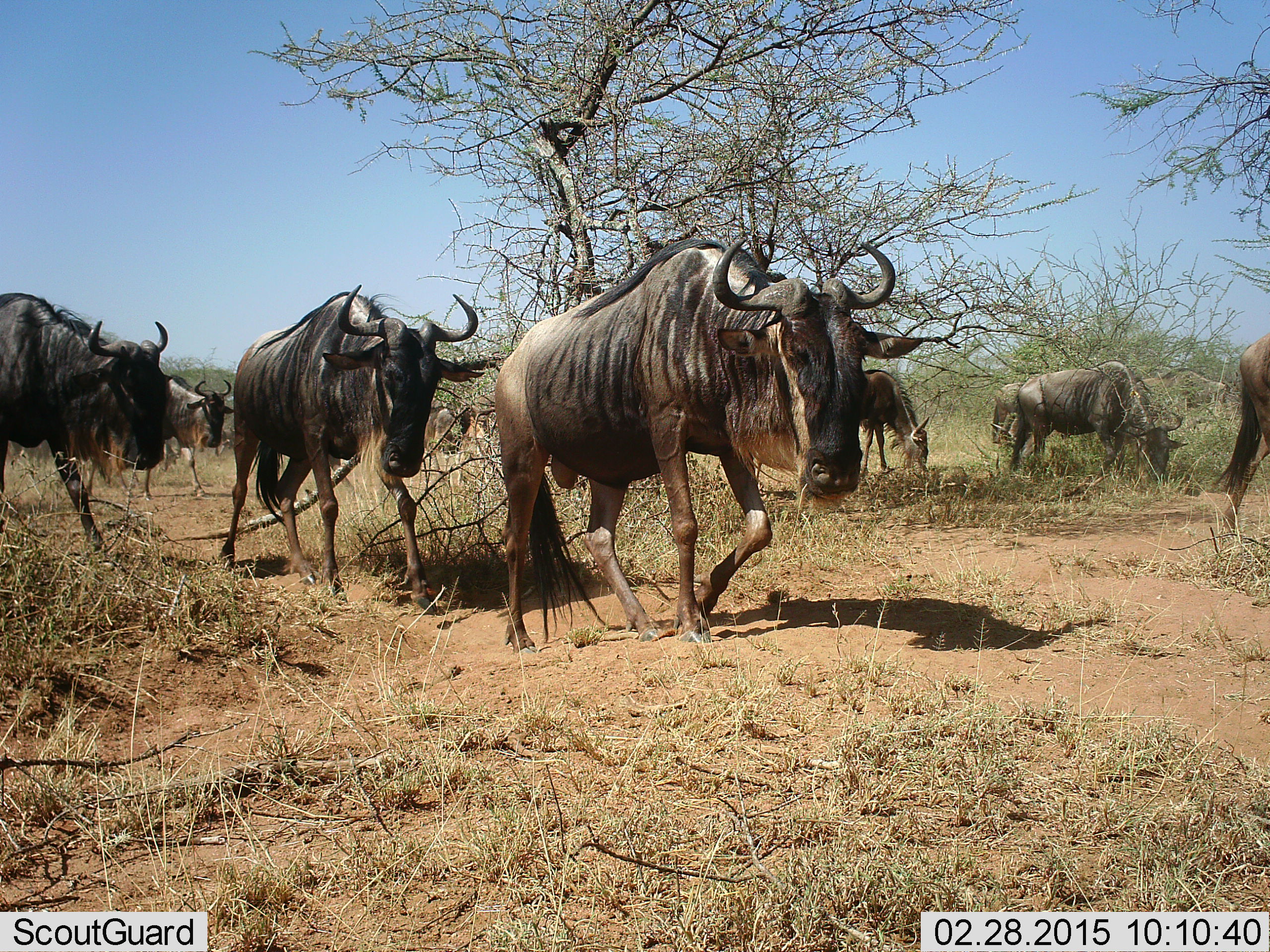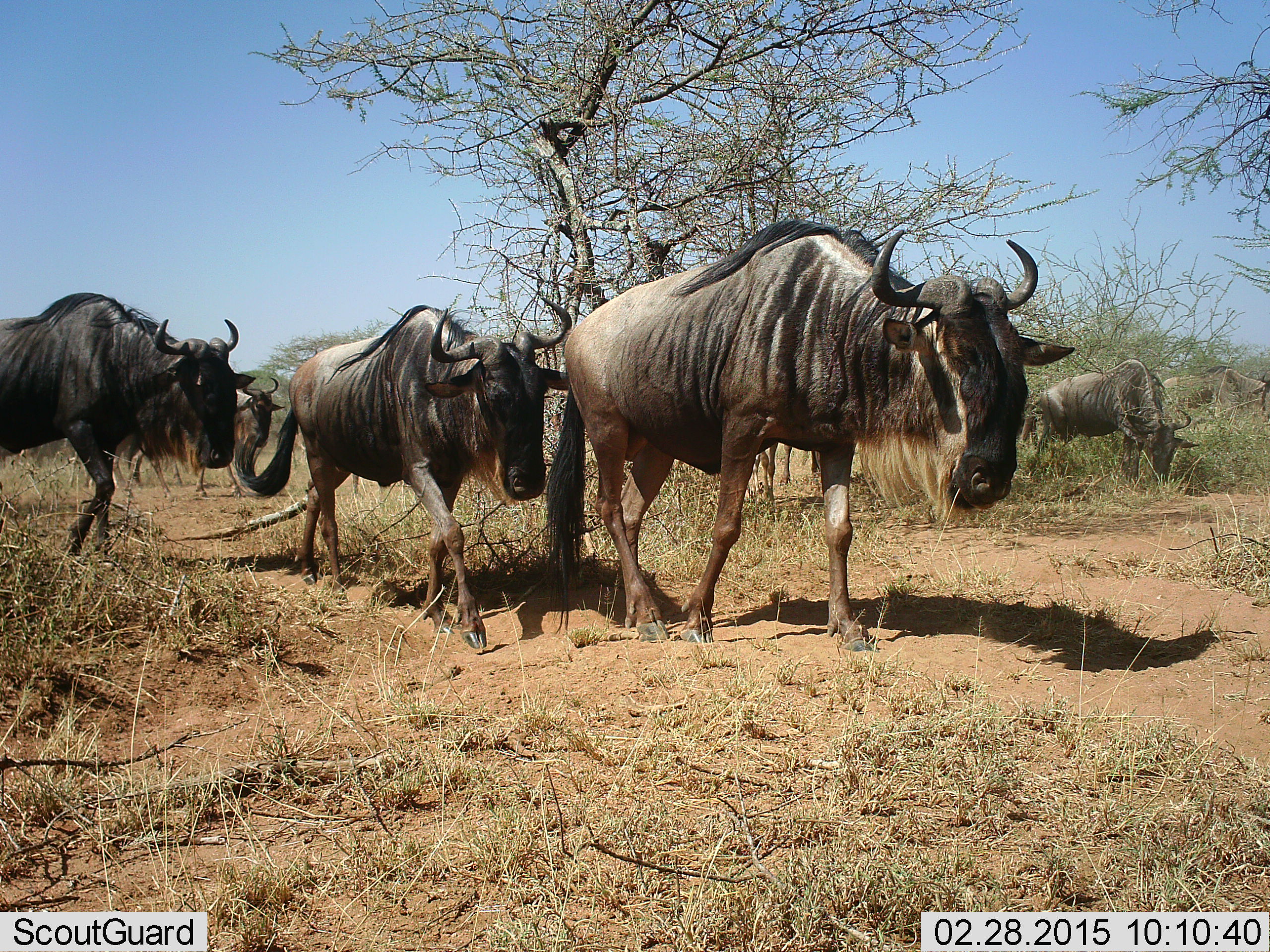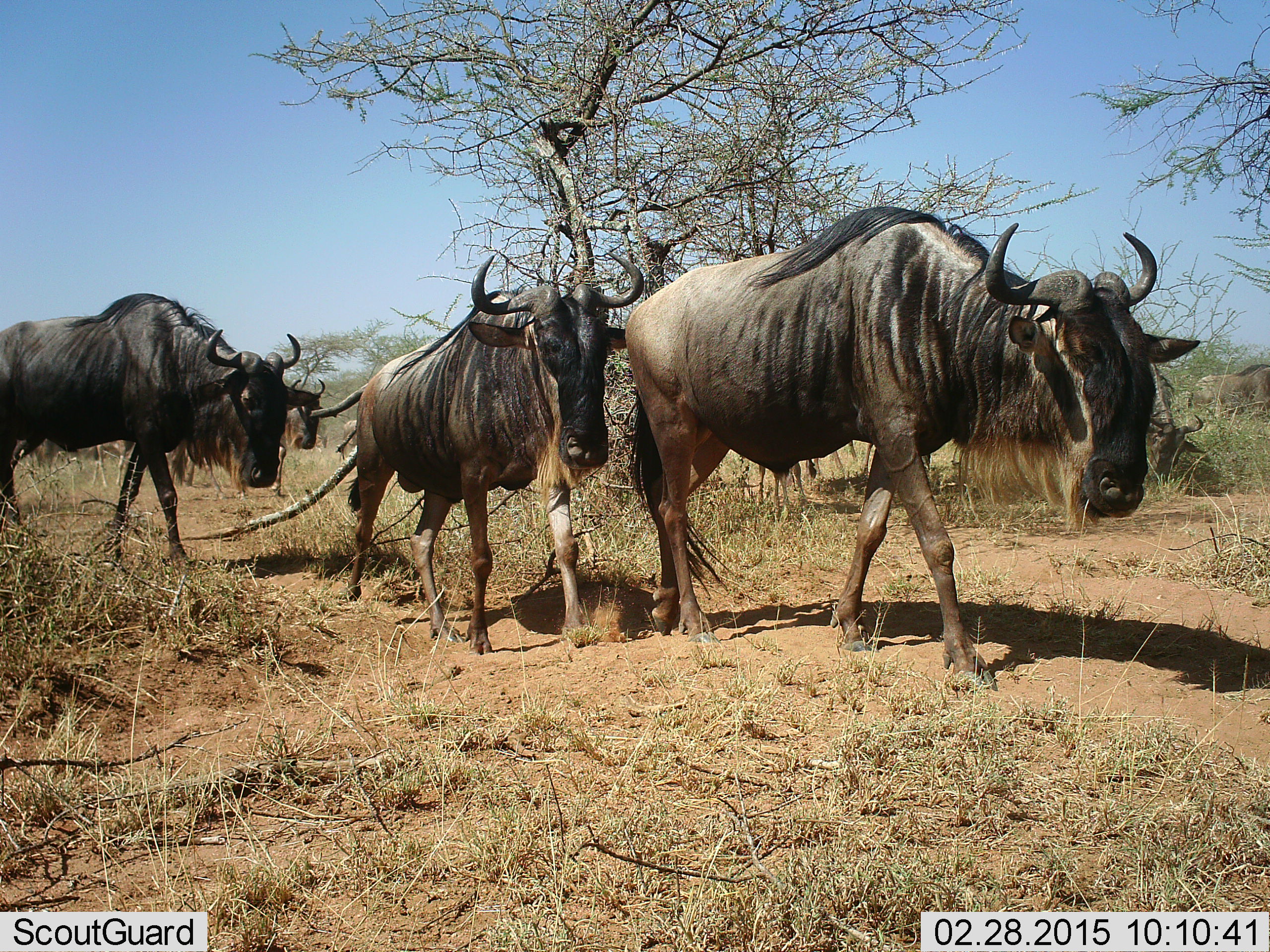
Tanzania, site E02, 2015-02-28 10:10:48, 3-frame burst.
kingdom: Animalia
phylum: Chordata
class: Mammalia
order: Artiodactyla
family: Bovidae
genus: Connochaetes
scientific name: Connochaetes taurinus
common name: blue wildebeest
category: wildebeest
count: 8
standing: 20%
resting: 0%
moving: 100%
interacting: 0%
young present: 0%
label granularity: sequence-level